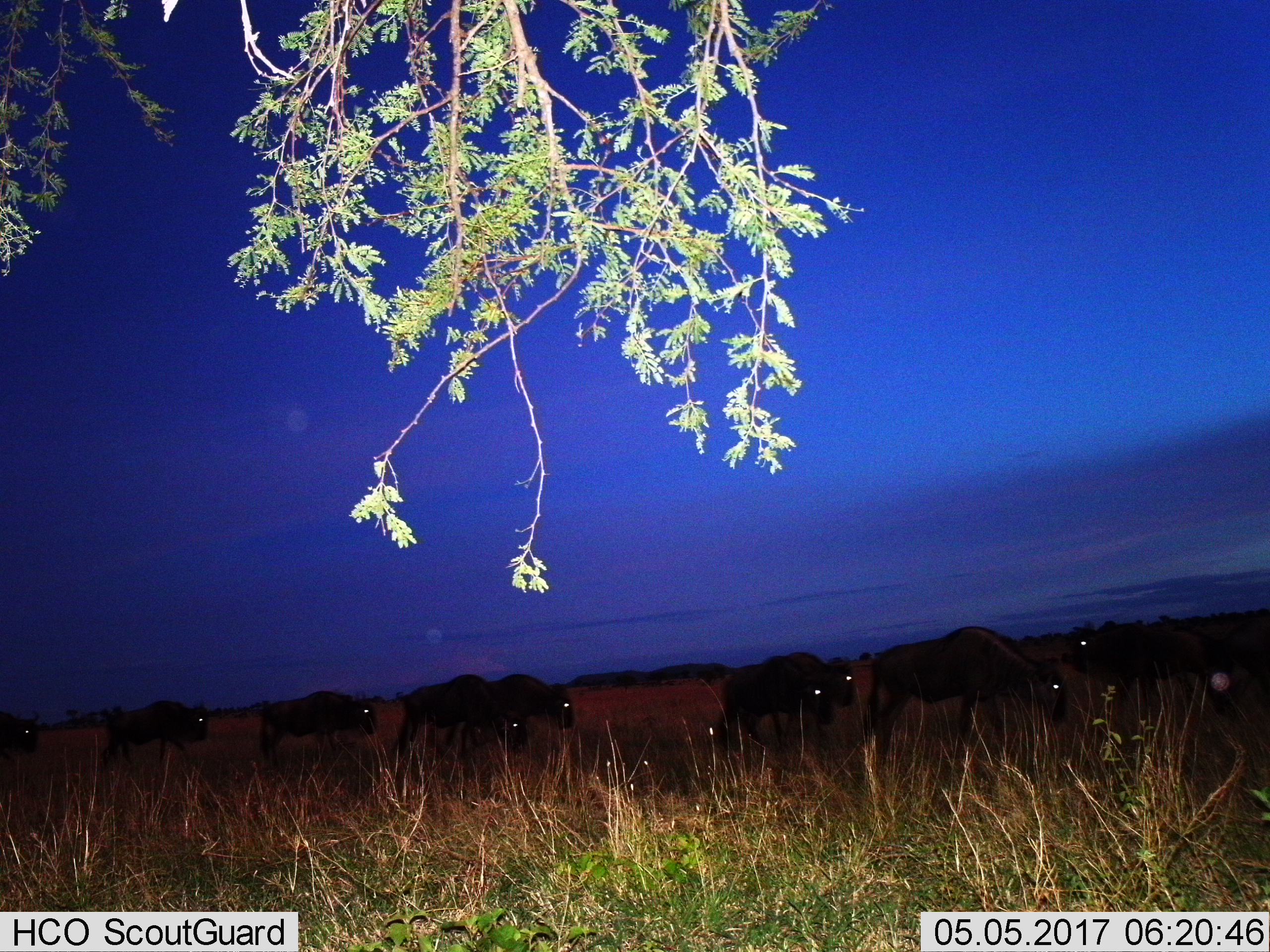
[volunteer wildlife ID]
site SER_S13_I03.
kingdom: Animalia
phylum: Chordata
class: Mammalia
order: Artiodactyla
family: Bovidae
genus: Connochaetes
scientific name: Connochaetes taurinus taurinus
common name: blue wildebeest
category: wildebeestblue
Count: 9.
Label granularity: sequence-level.